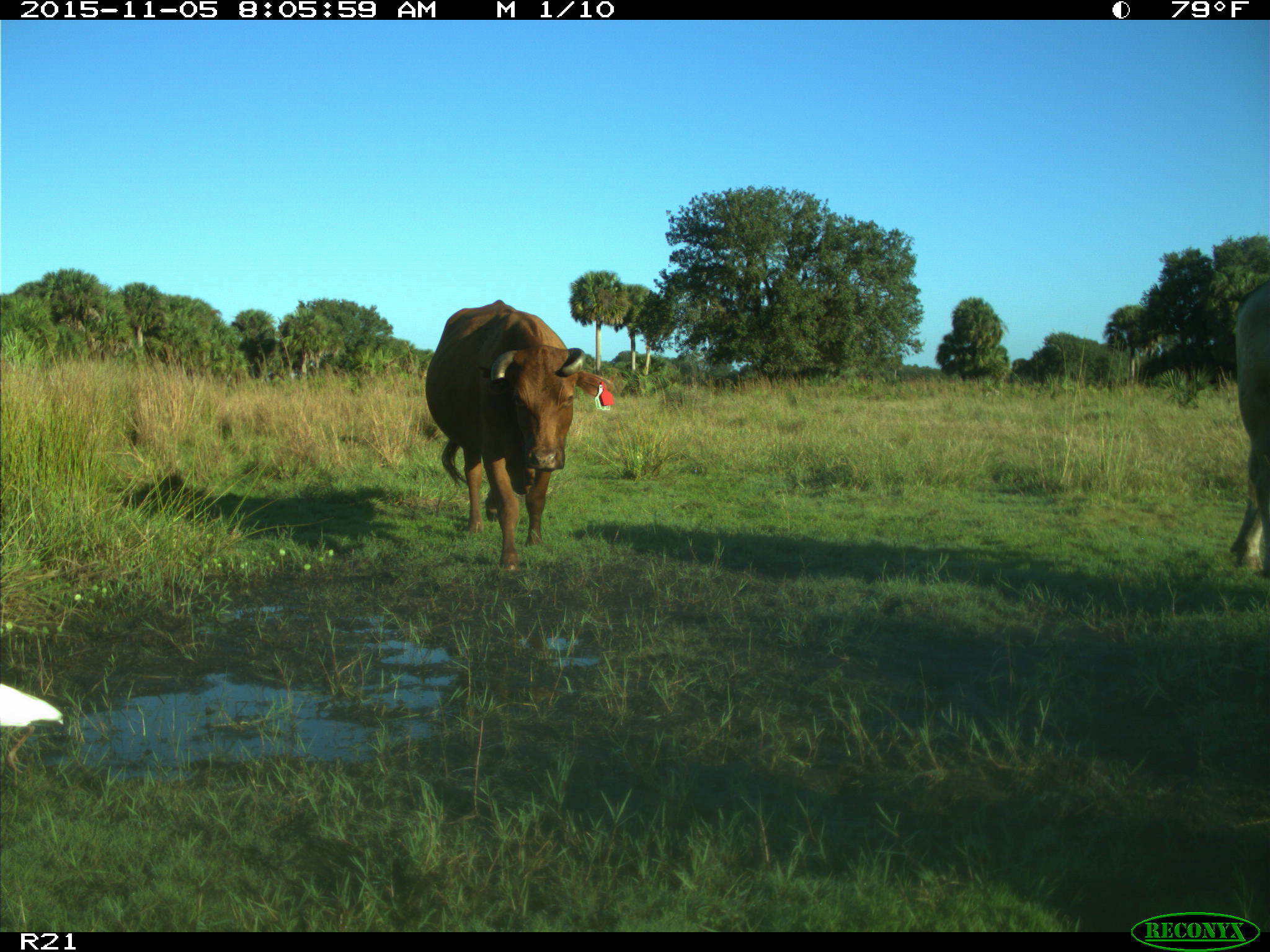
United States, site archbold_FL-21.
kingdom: Animalia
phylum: Chordata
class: Mammalia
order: Artiodactyla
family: Bovidae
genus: Bos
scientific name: Bos taurus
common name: domestic cow